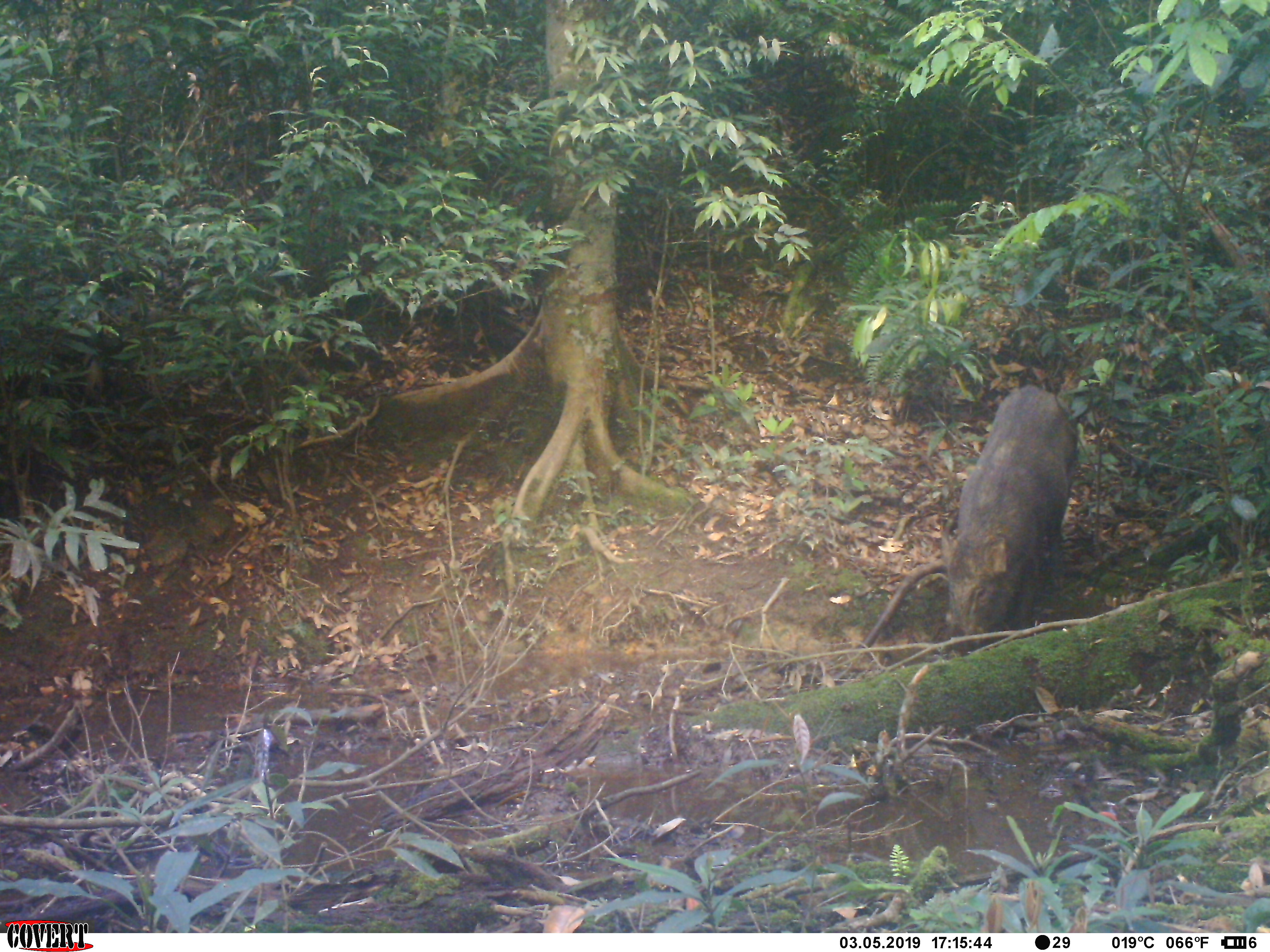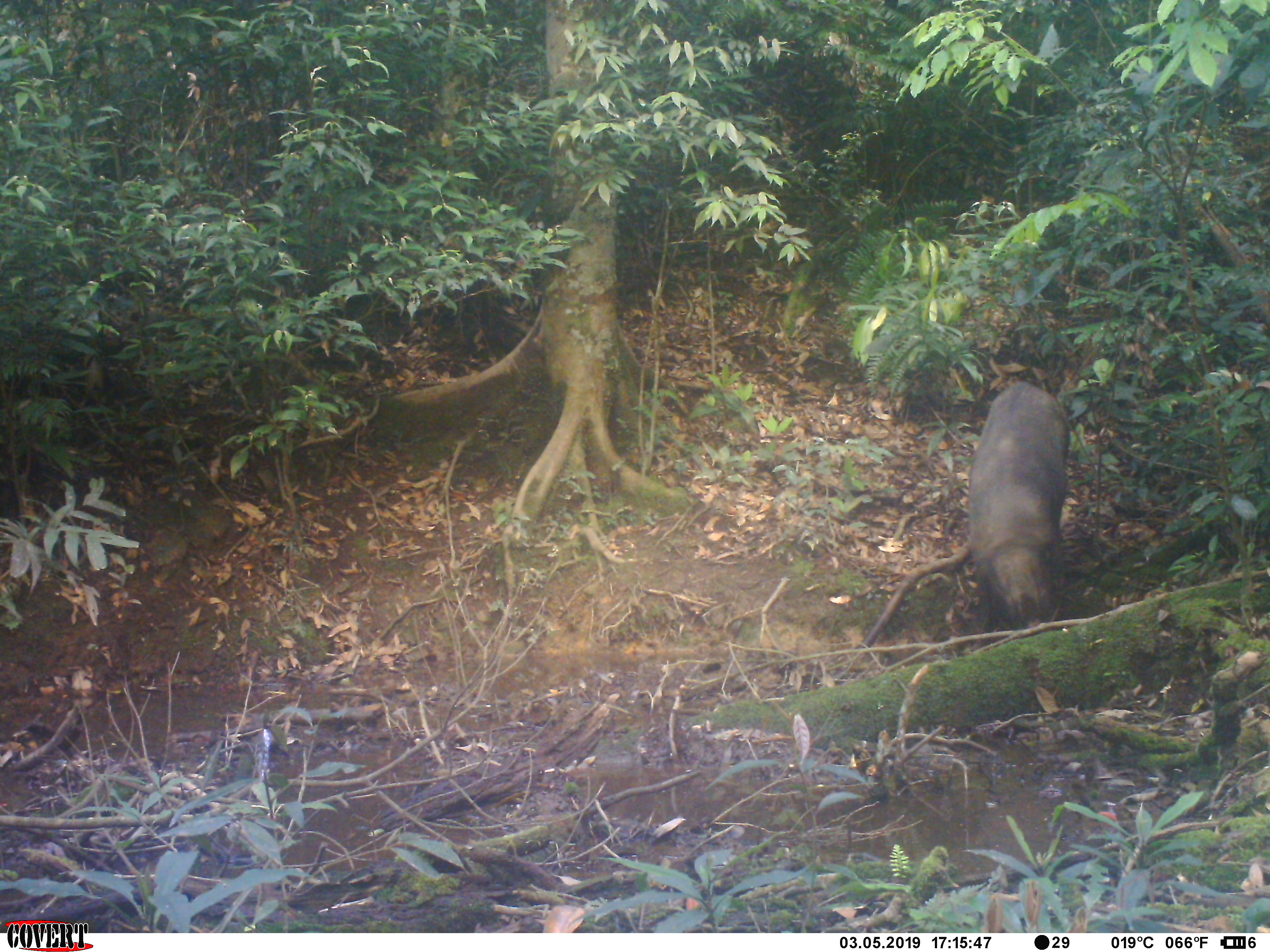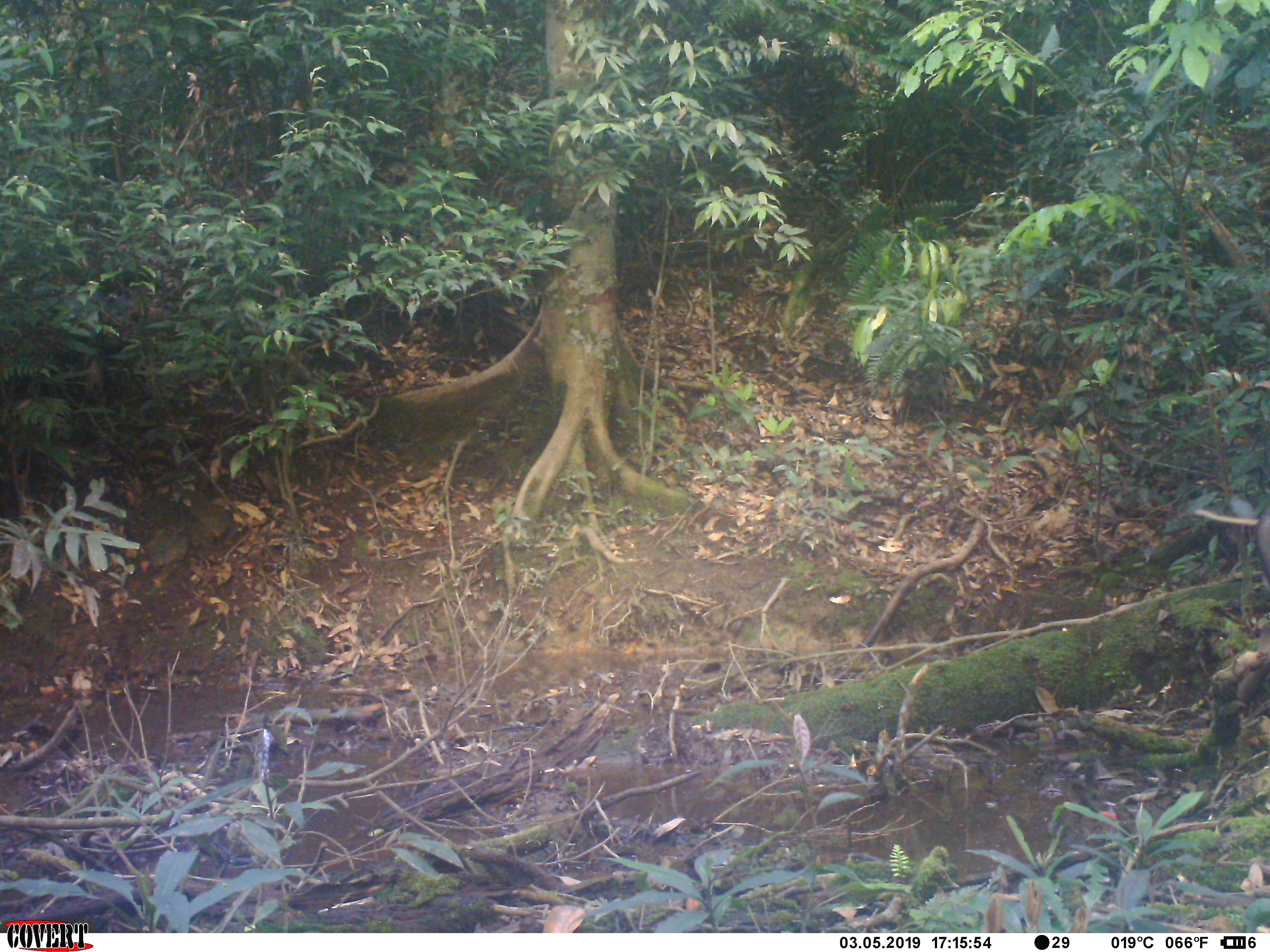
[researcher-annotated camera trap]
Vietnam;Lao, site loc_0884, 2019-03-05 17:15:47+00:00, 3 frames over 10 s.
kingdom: Animalia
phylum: Chordata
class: Mammalia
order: Artiodactyla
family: Suidae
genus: Sus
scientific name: Sus scrofa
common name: eurasian wild pig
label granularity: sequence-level